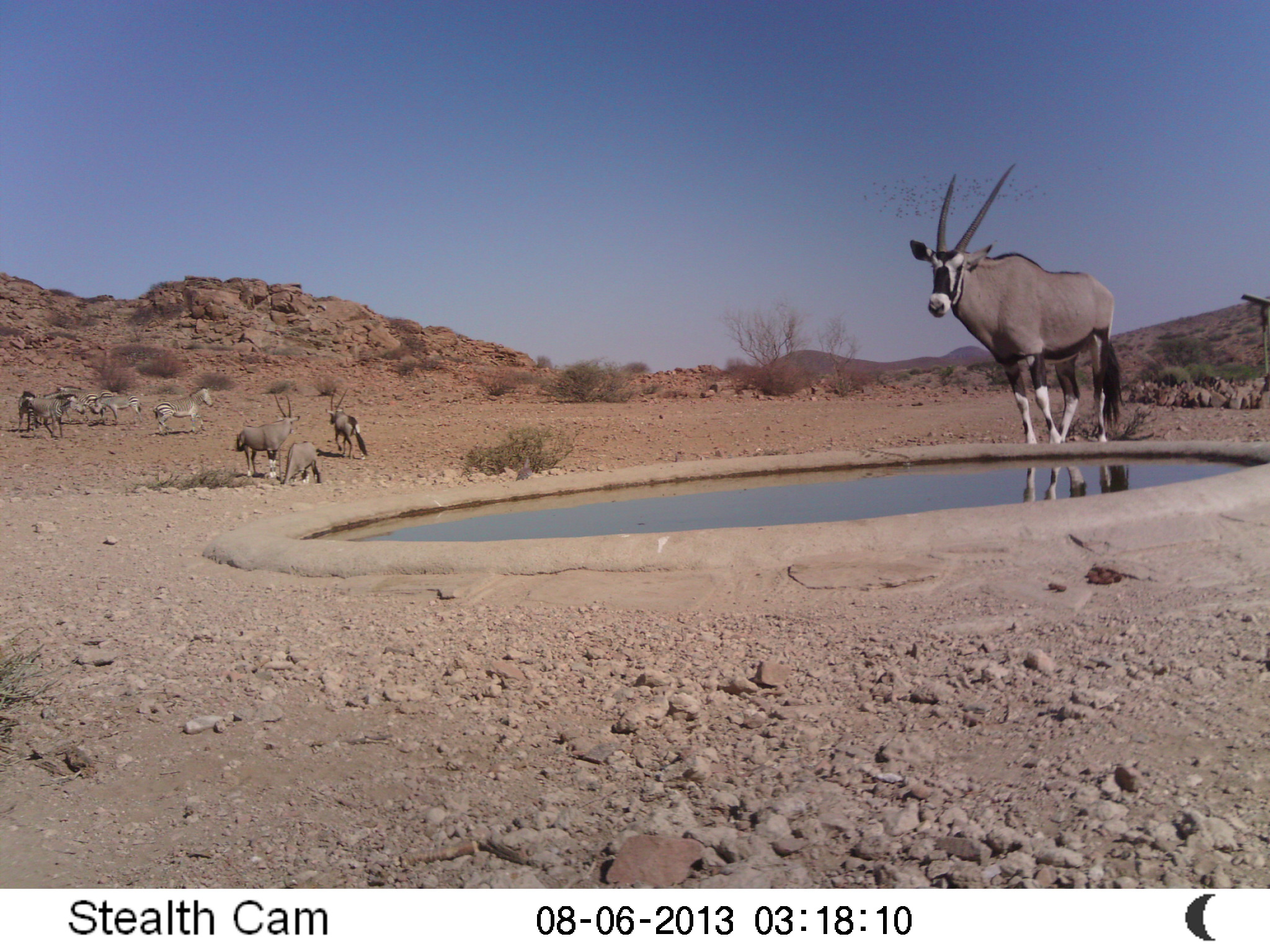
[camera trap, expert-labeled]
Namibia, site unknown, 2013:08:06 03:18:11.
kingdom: Animalia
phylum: Chordata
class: Mammalia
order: Artiodactyla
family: Bovidae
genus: Oryx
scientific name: Oryx gazella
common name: gemsbok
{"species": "Oryx gazella (gemsbok)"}